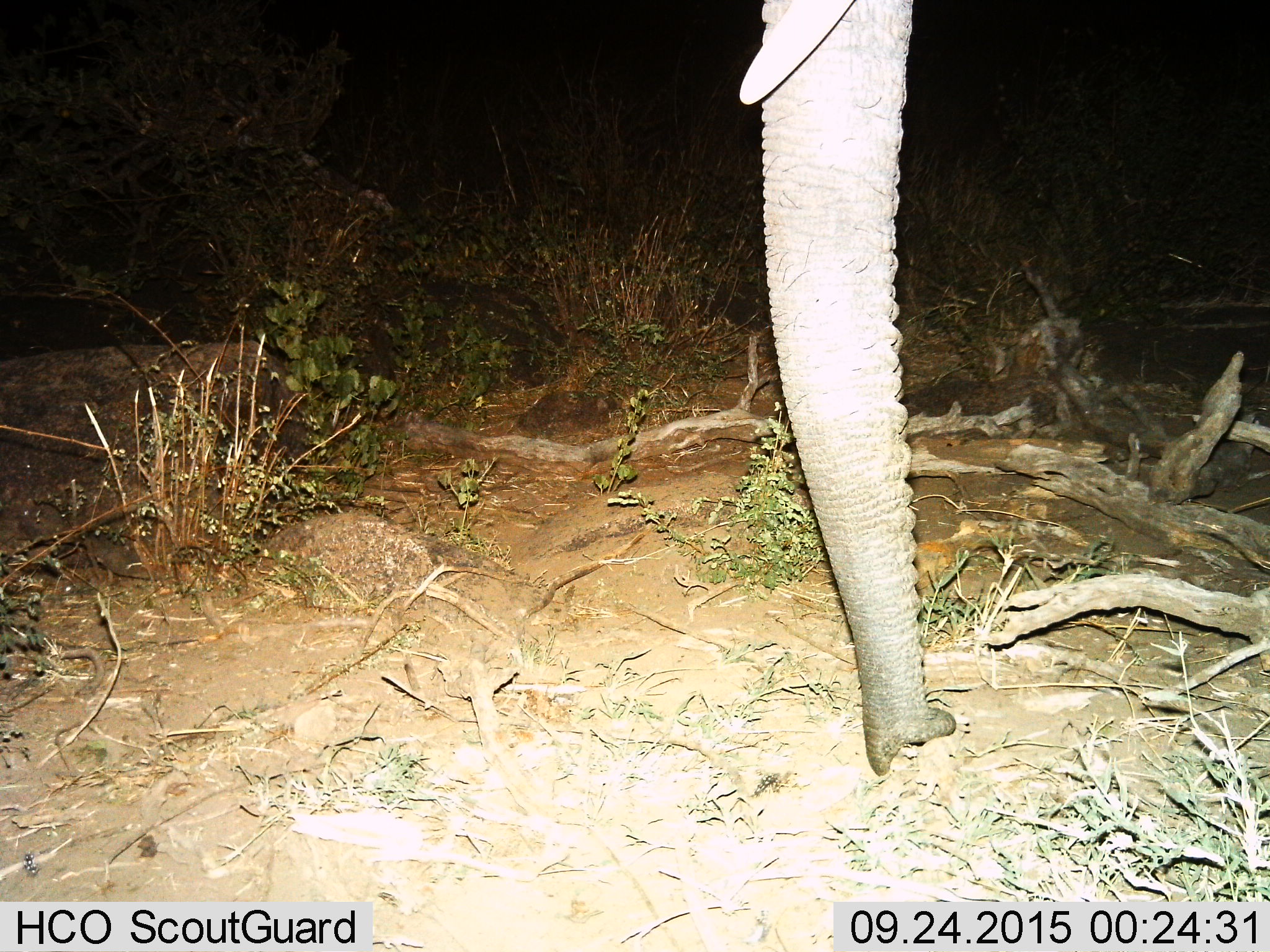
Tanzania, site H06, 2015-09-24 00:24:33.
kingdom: Animalia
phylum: Chordata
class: Mammalia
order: Proboscidea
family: Elephantidae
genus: Loxodonta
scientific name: Loxodonta africana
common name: african bush elephant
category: elephant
Elephant (african bush elephant) (Loxodonta africana), count 1. Behavior (volunteer vote fractions): standing 70%, resting 0%, moving 10%, interacting 0%. Young present (vote fraction): 0%. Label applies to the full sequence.